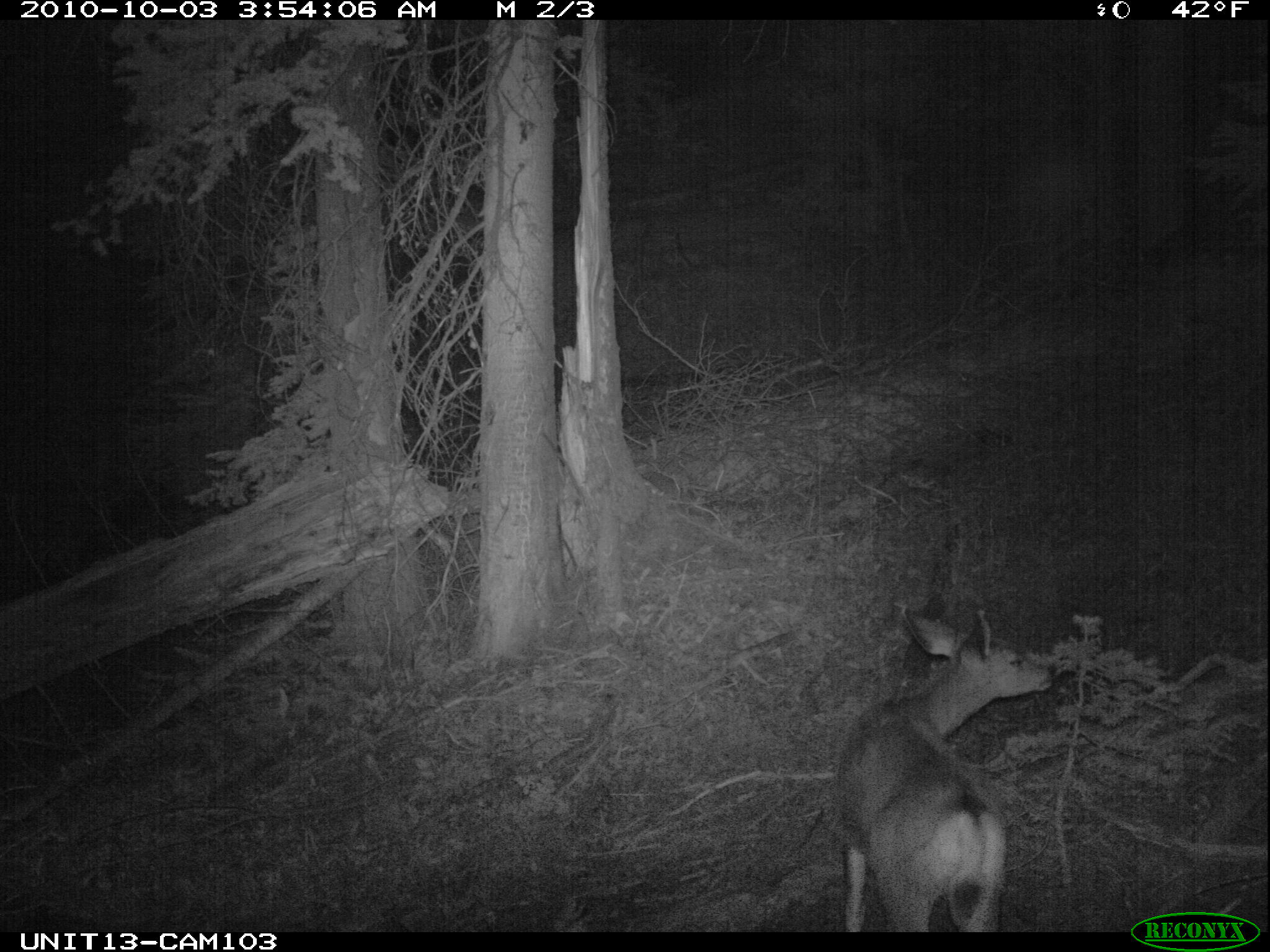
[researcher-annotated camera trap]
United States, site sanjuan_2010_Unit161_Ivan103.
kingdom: Animalia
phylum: Chordata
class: Mammalia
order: Artiodactyla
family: Cervidae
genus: Odocoileus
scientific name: Odocoileus hemionus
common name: mule deer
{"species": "Odocoileus hemionus (mule deer)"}